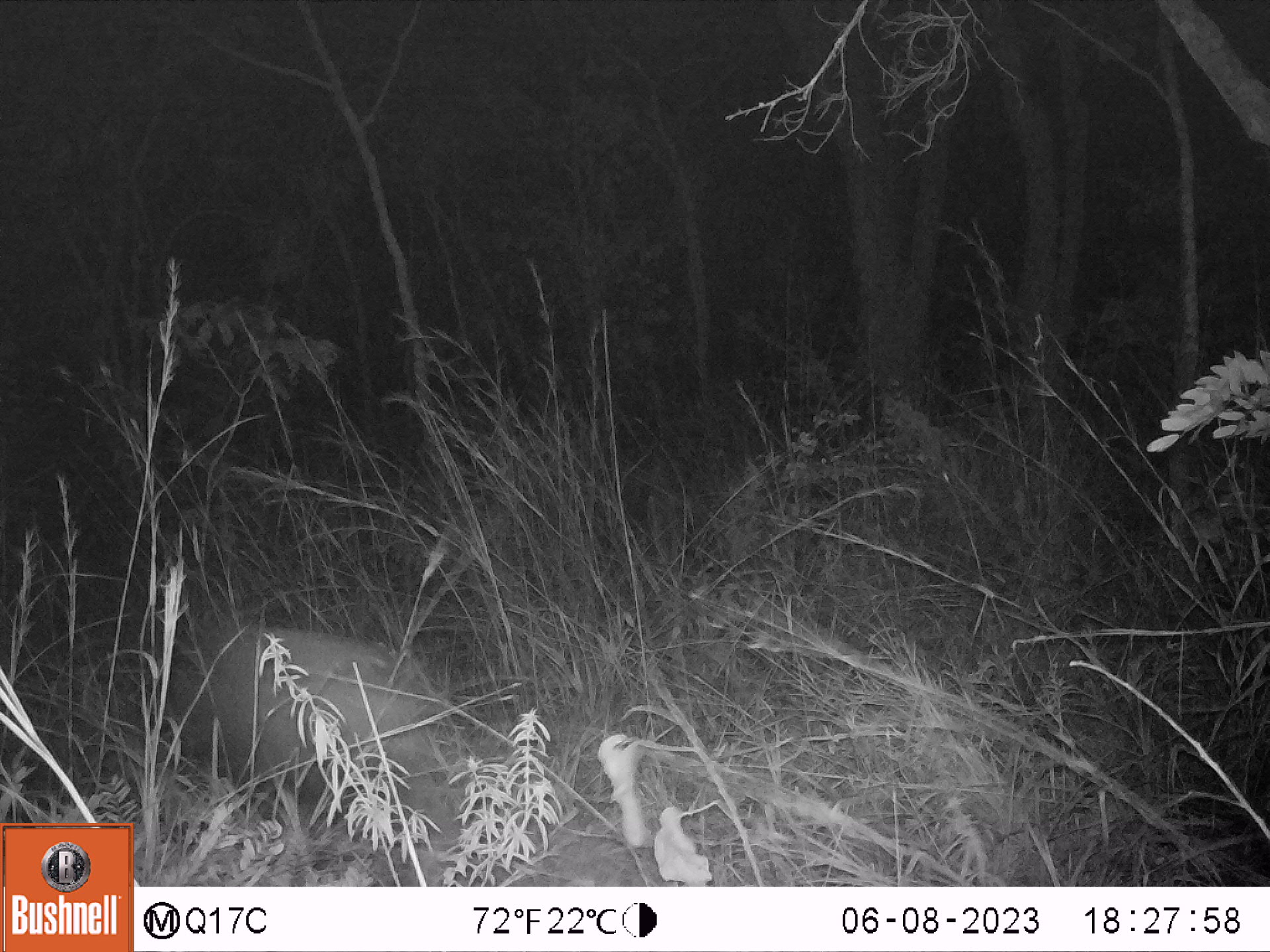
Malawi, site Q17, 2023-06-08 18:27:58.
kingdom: Animalia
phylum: Chordata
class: Mammalia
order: Artiodactyla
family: Suidae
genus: Potamochoerus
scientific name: Potamochoerus larvatus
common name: bushpig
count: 1